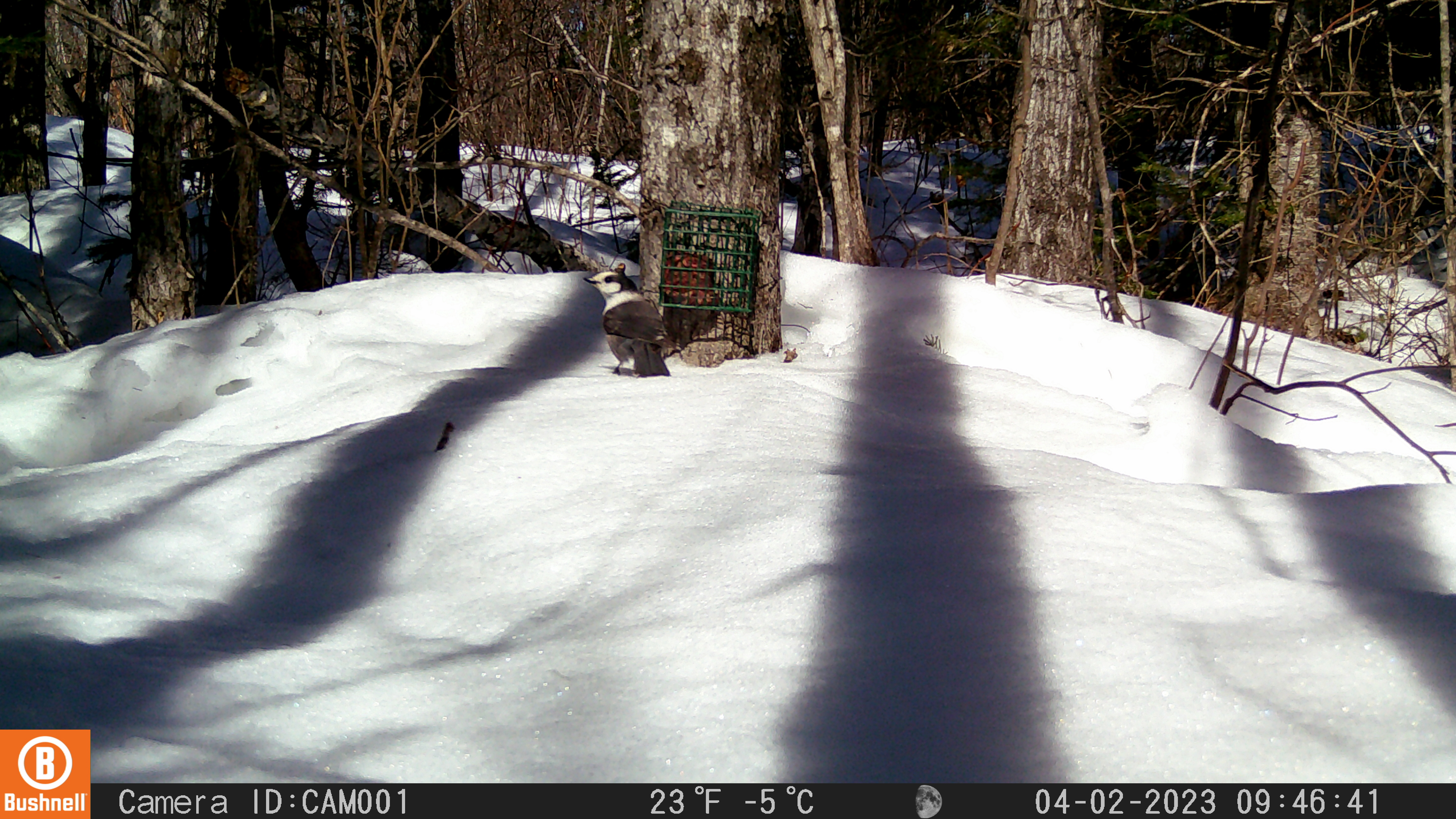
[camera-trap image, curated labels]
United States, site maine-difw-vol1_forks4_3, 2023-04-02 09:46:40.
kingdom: Animalia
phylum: Chordata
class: Aves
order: Passeriformes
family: Corvidae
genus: Perisoreus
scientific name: Perisoreus canadensis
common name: canada jay